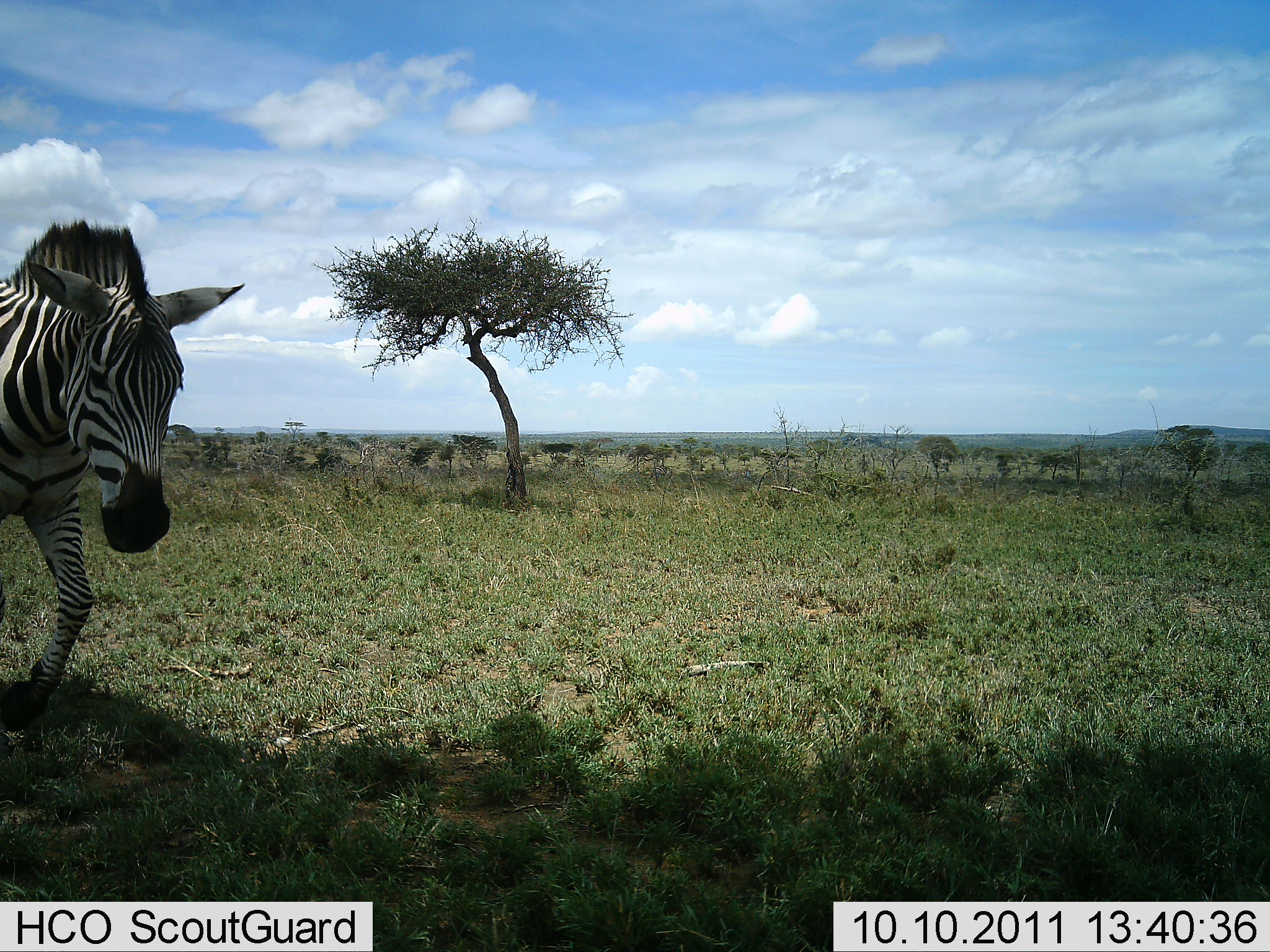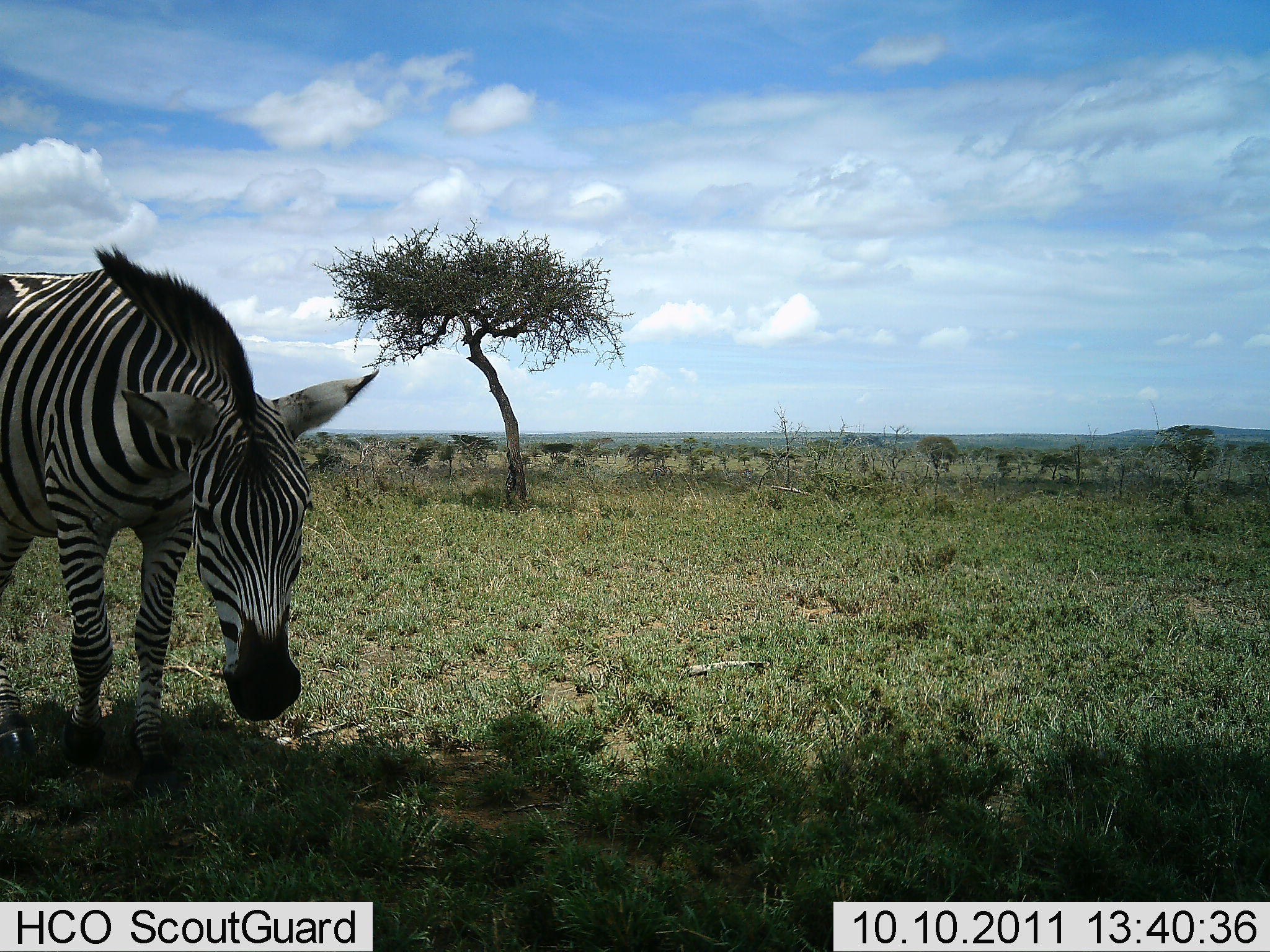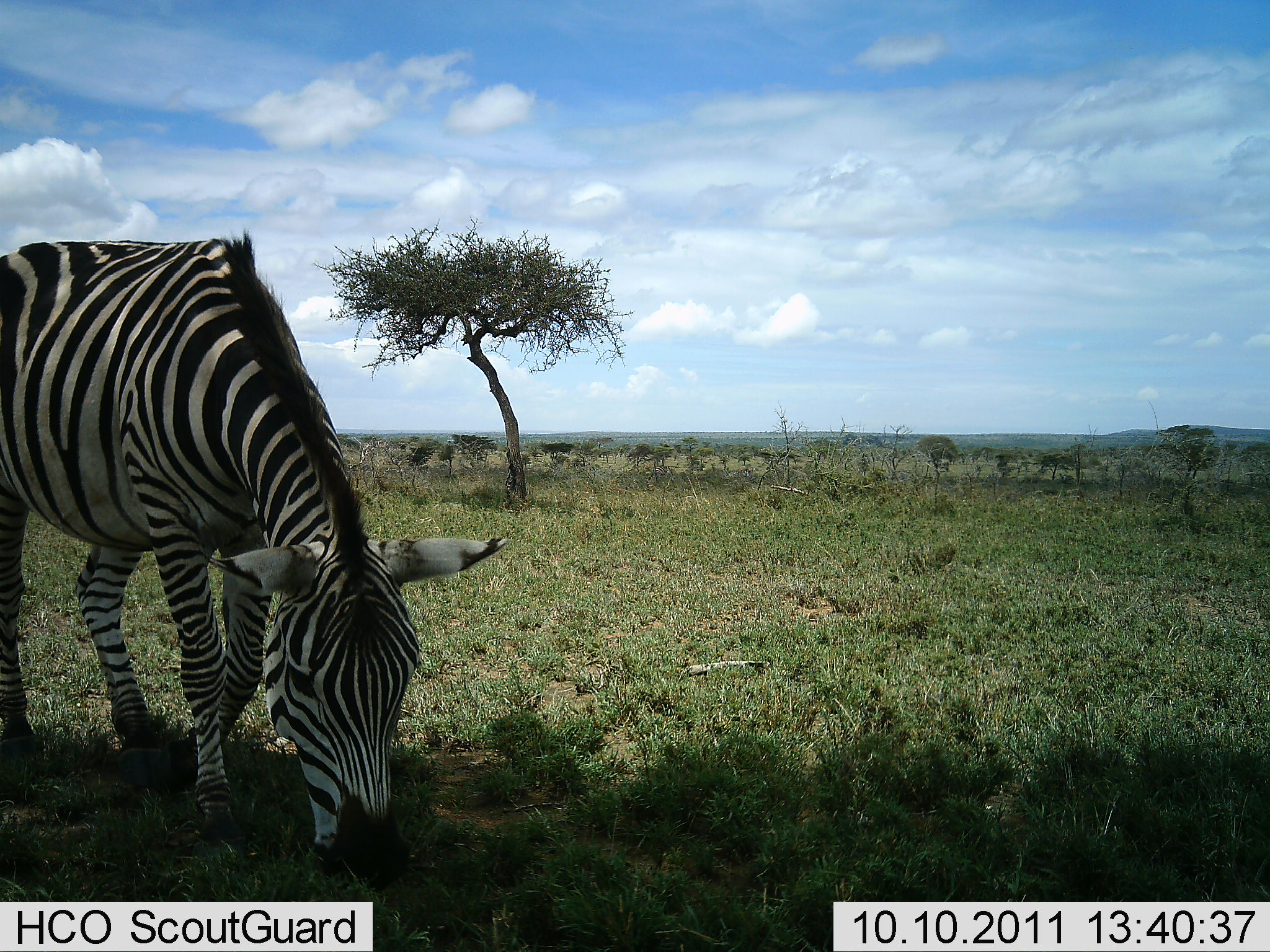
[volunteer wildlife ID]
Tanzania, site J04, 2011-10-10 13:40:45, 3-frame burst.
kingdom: Animalia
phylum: Chordata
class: Mammalia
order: Perissodactyla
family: Equidae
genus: Equus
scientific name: Equus quagga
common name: plains zebra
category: zebra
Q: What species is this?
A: Zebra (plains zebra) (Equus quagga).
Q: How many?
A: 1.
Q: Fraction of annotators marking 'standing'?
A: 0%.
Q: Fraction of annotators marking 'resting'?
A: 0%.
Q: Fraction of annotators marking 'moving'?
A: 29%.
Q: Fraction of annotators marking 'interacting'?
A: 0%.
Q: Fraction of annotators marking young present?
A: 0%.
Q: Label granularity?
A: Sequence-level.